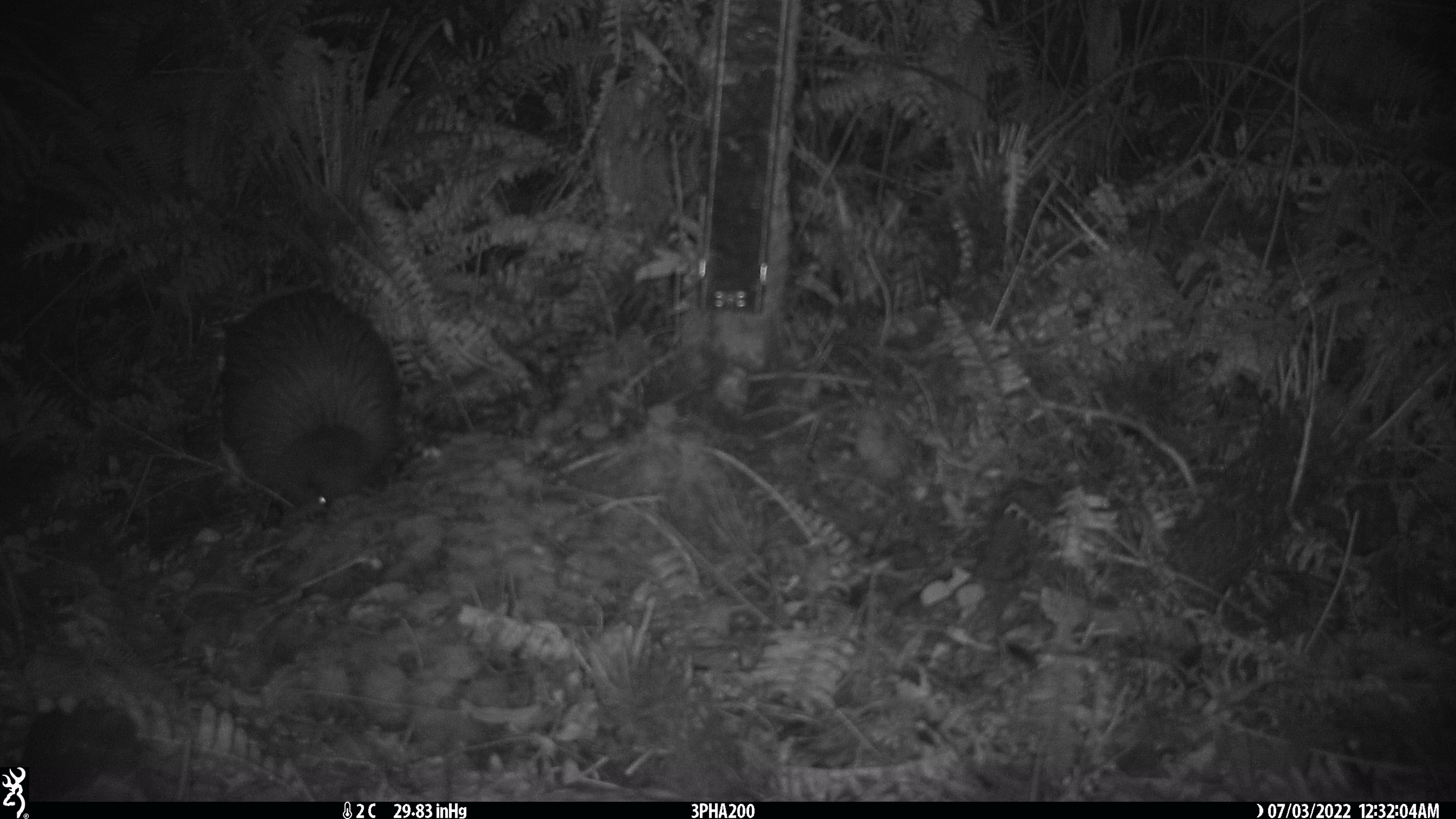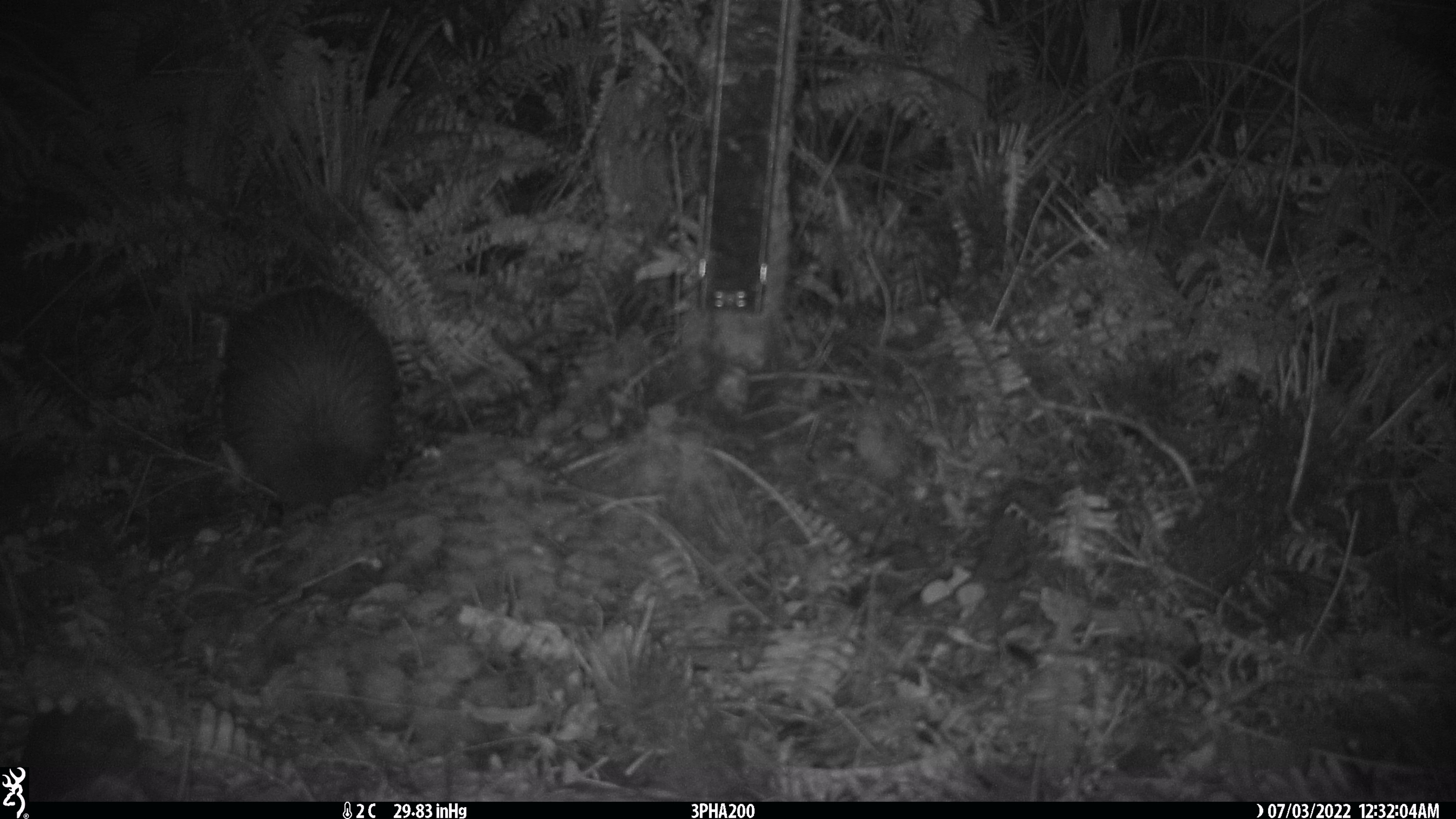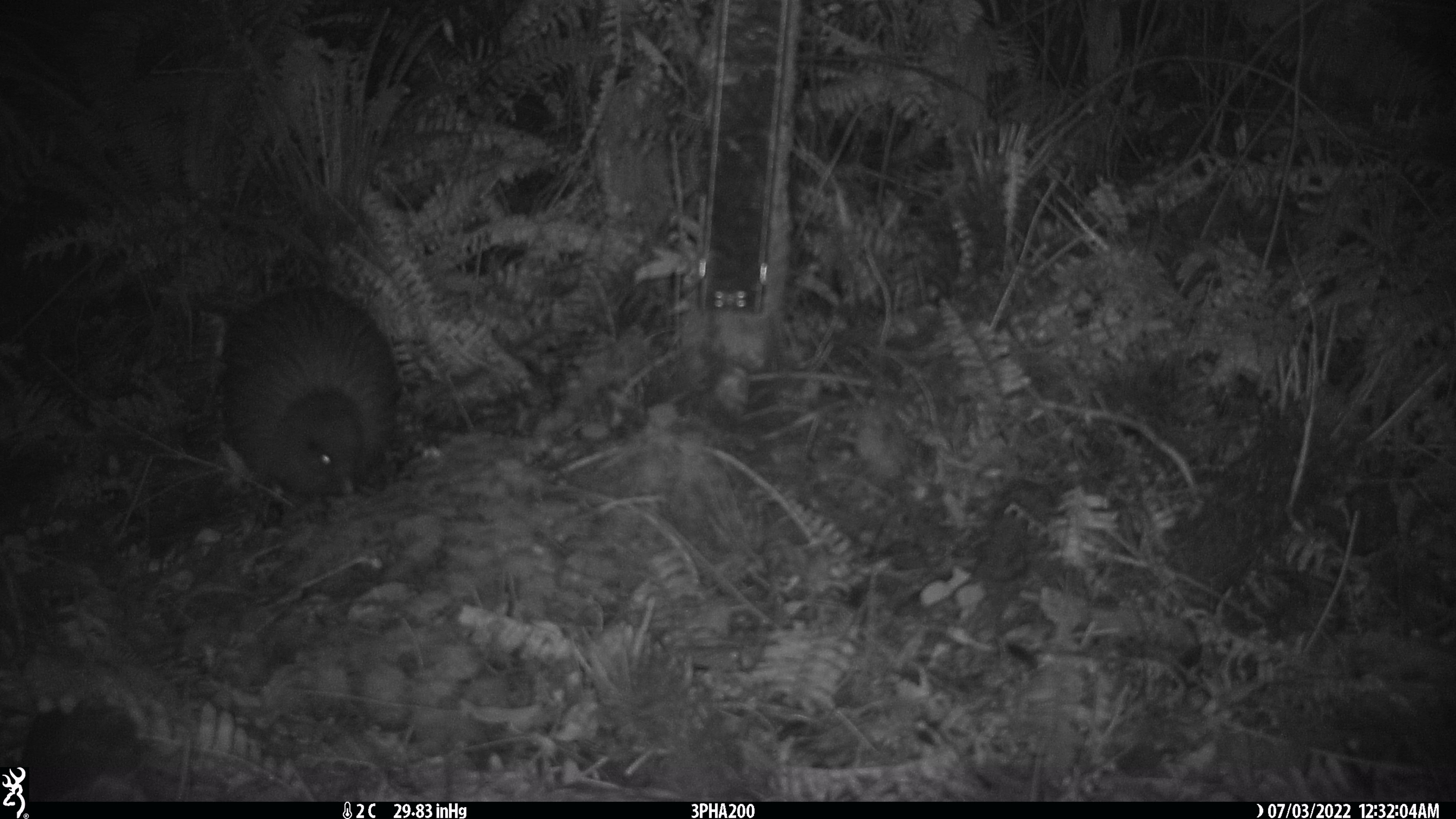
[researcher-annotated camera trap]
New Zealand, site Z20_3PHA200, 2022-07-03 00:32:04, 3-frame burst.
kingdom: Animalia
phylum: Chordata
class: Aves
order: Apterygiformes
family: Apterygidae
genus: Apteryx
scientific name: Apteryx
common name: kiwi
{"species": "kiwi (Apteryx)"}